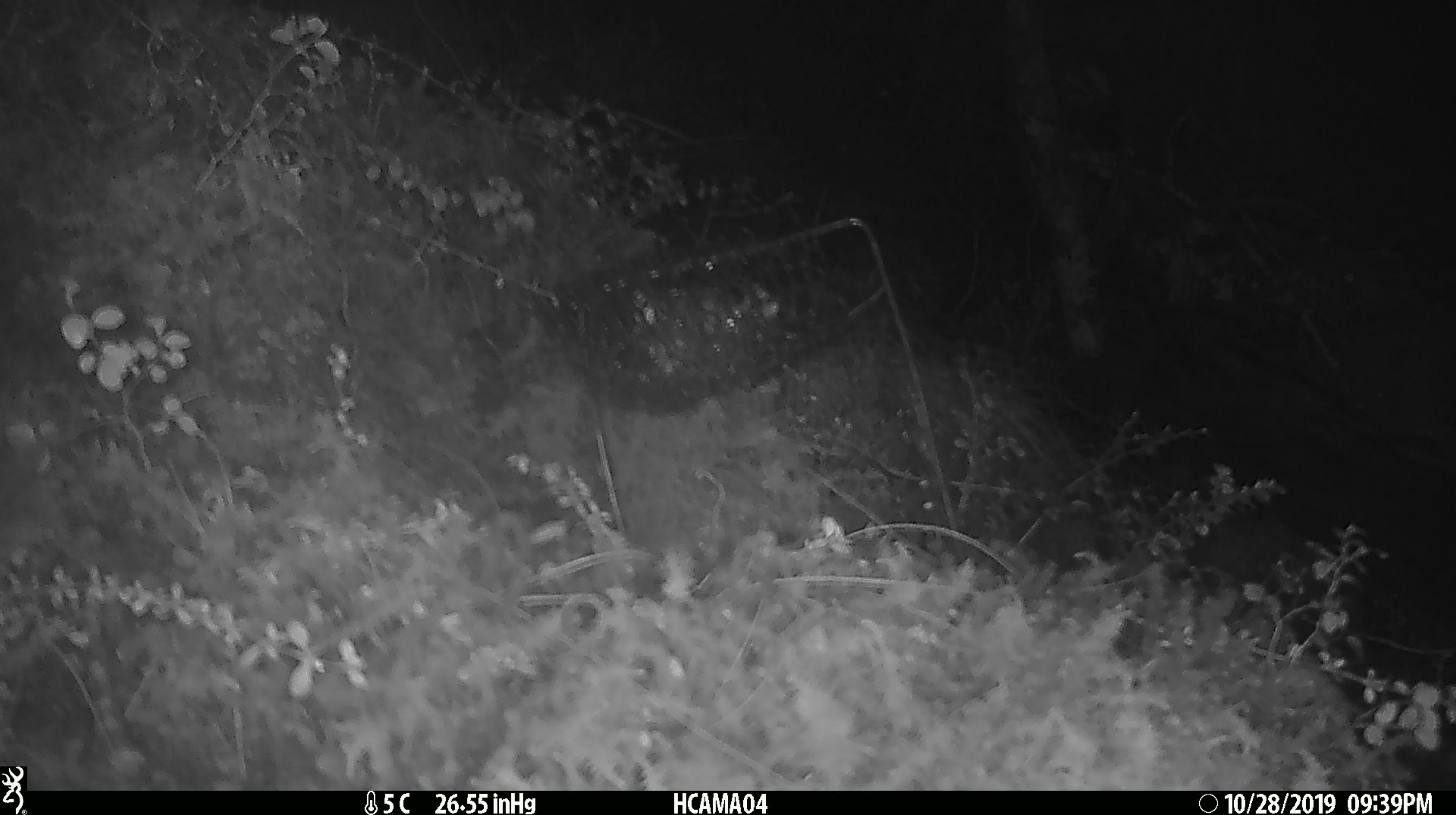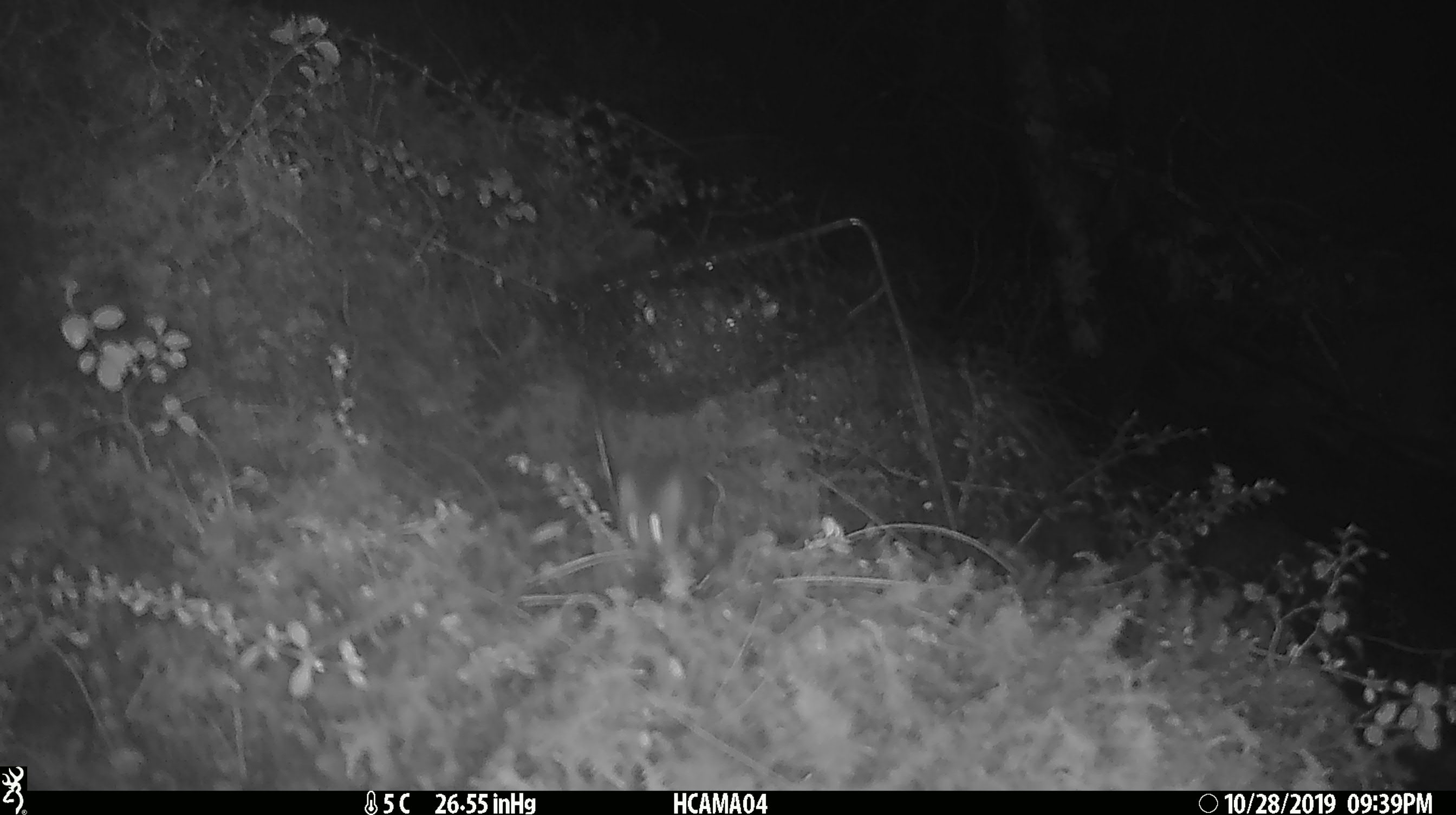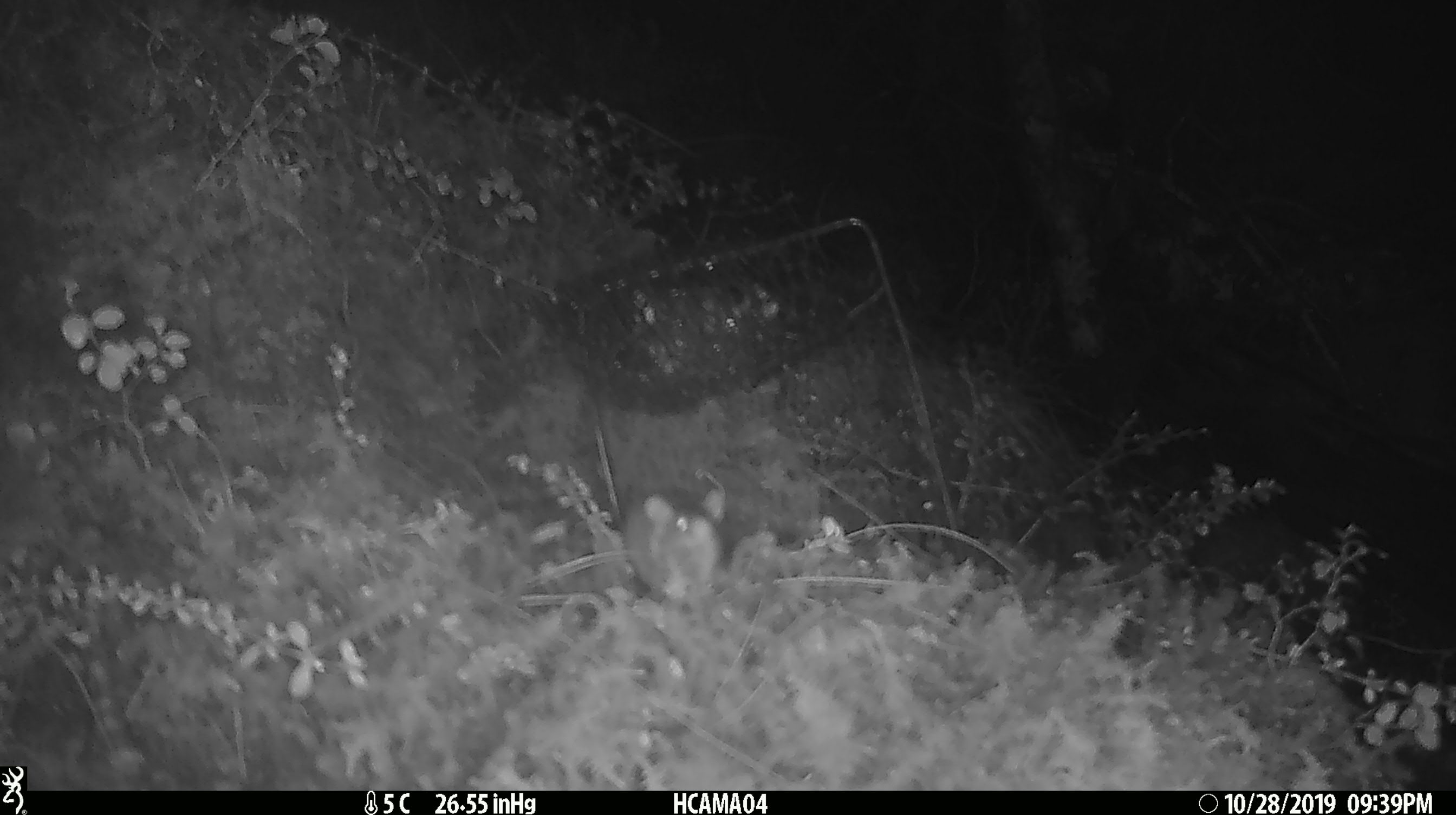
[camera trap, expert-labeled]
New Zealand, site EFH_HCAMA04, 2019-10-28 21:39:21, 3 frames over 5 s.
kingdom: Animalia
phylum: Chordata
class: Mammalia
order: Rodentia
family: Muridae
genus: Mus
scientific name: Mus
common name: mouse